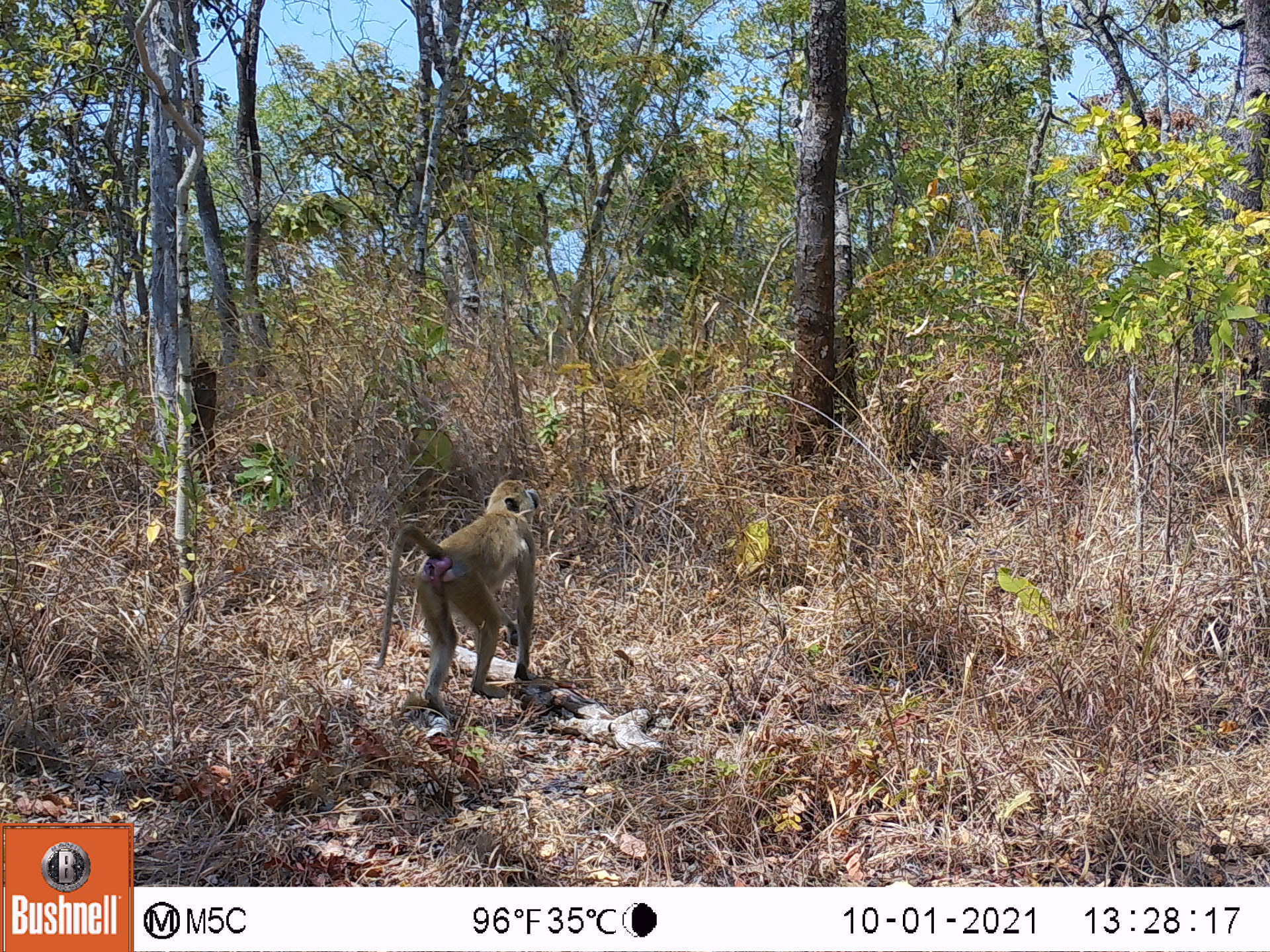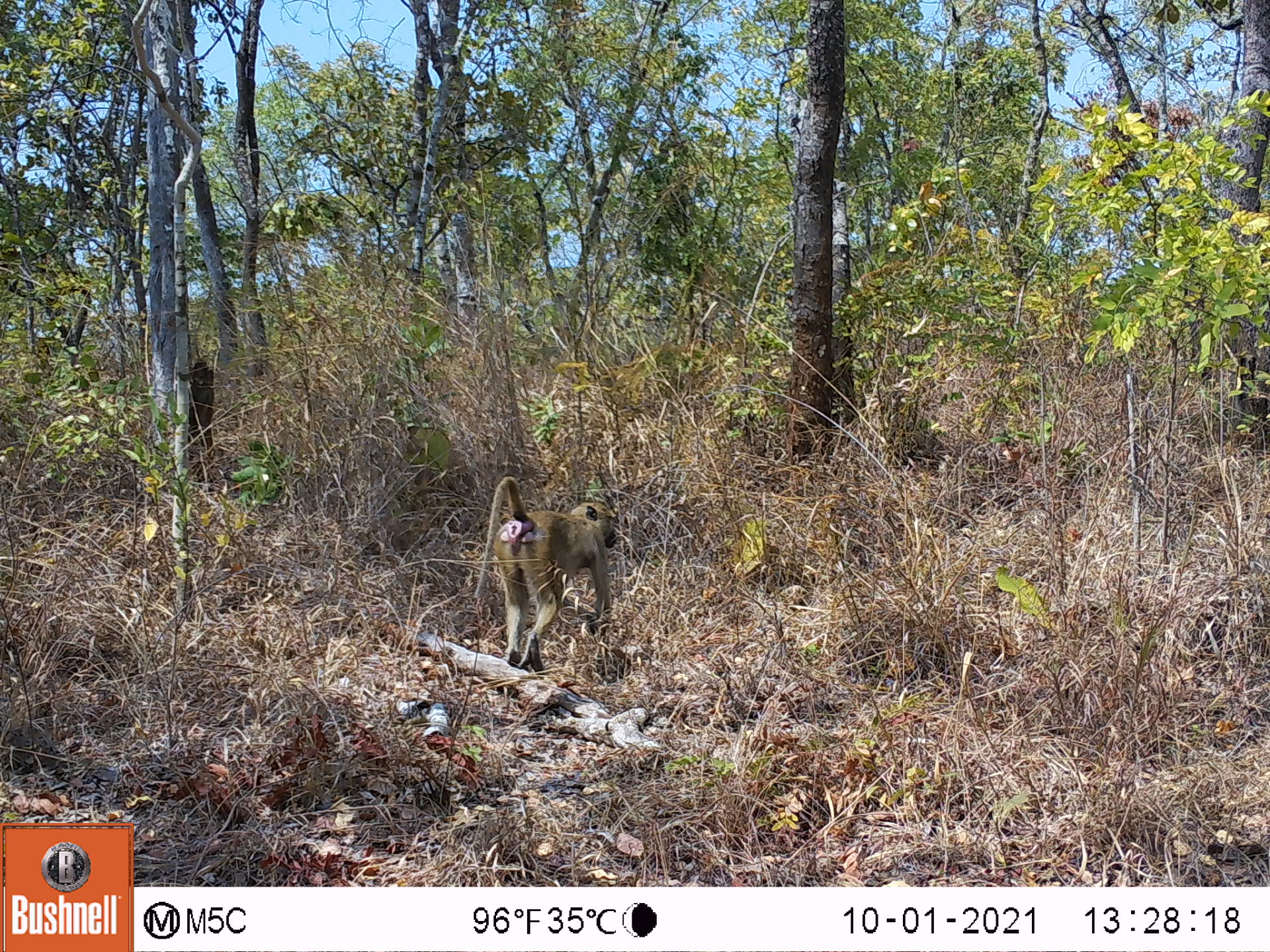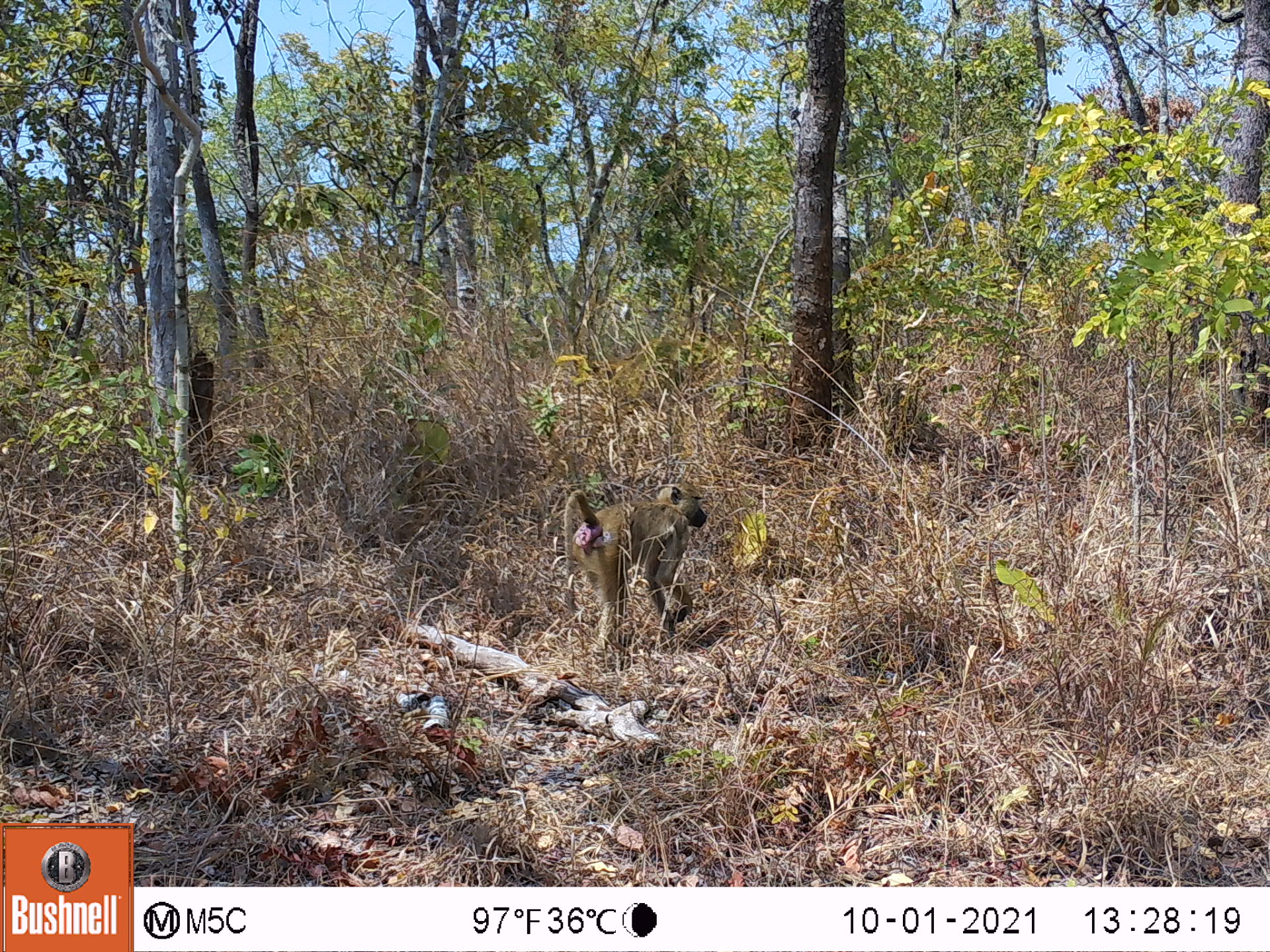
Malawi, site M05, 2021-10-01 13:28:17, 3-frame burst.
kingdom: Animalia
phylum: Chordata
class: Mammalia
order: Primates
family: Cercopithecidae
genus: Papio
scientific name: Papio cynocephalus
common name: yellow baboon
Yellow baboon (Papio cynocephalus), count 1.